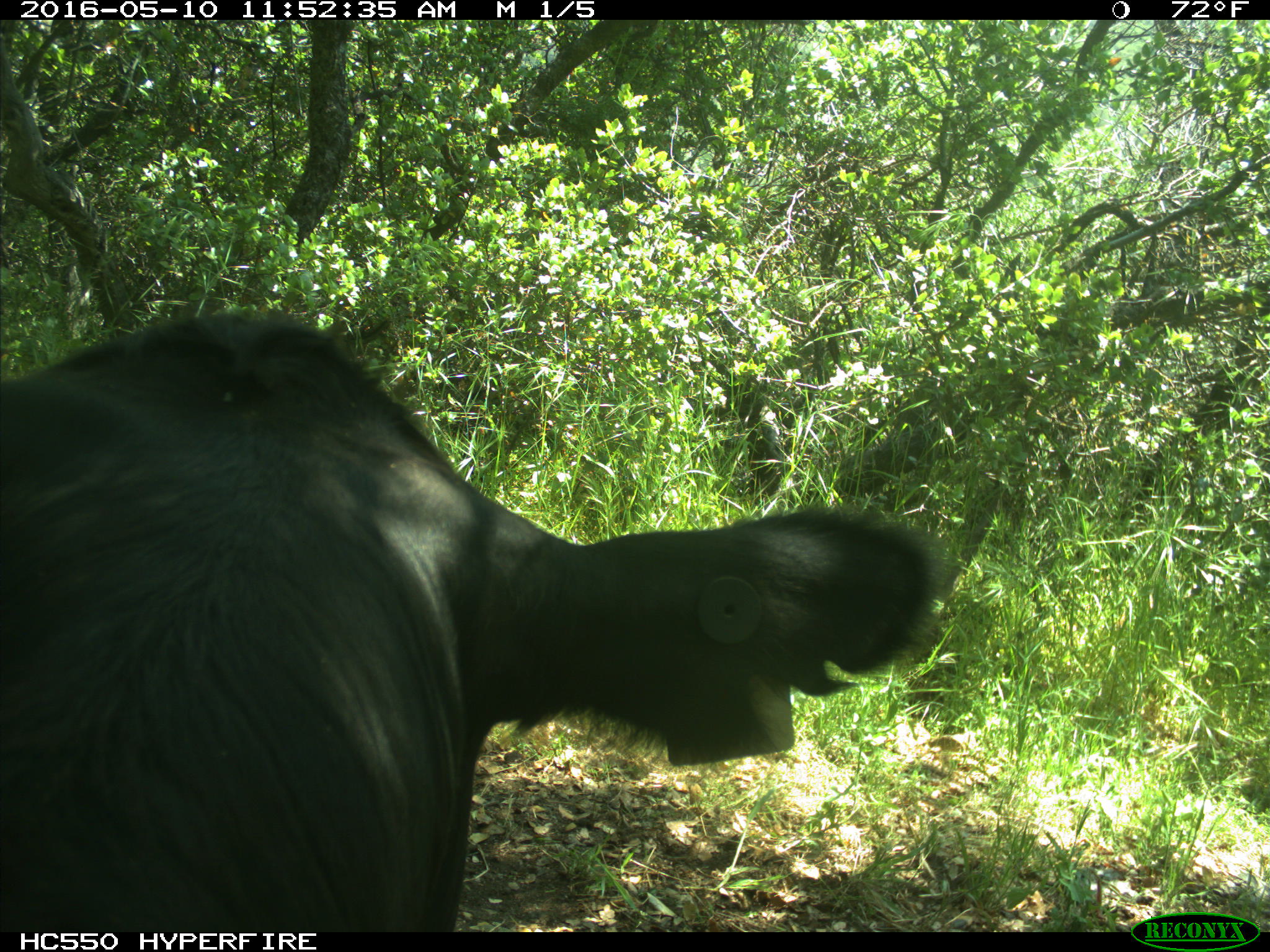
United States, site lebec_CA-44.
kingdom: Animalia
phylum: Chordata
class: Mammalia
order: Artiodactyla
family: Bovidae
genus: Bos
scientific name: Bos taurus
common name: domestic cow